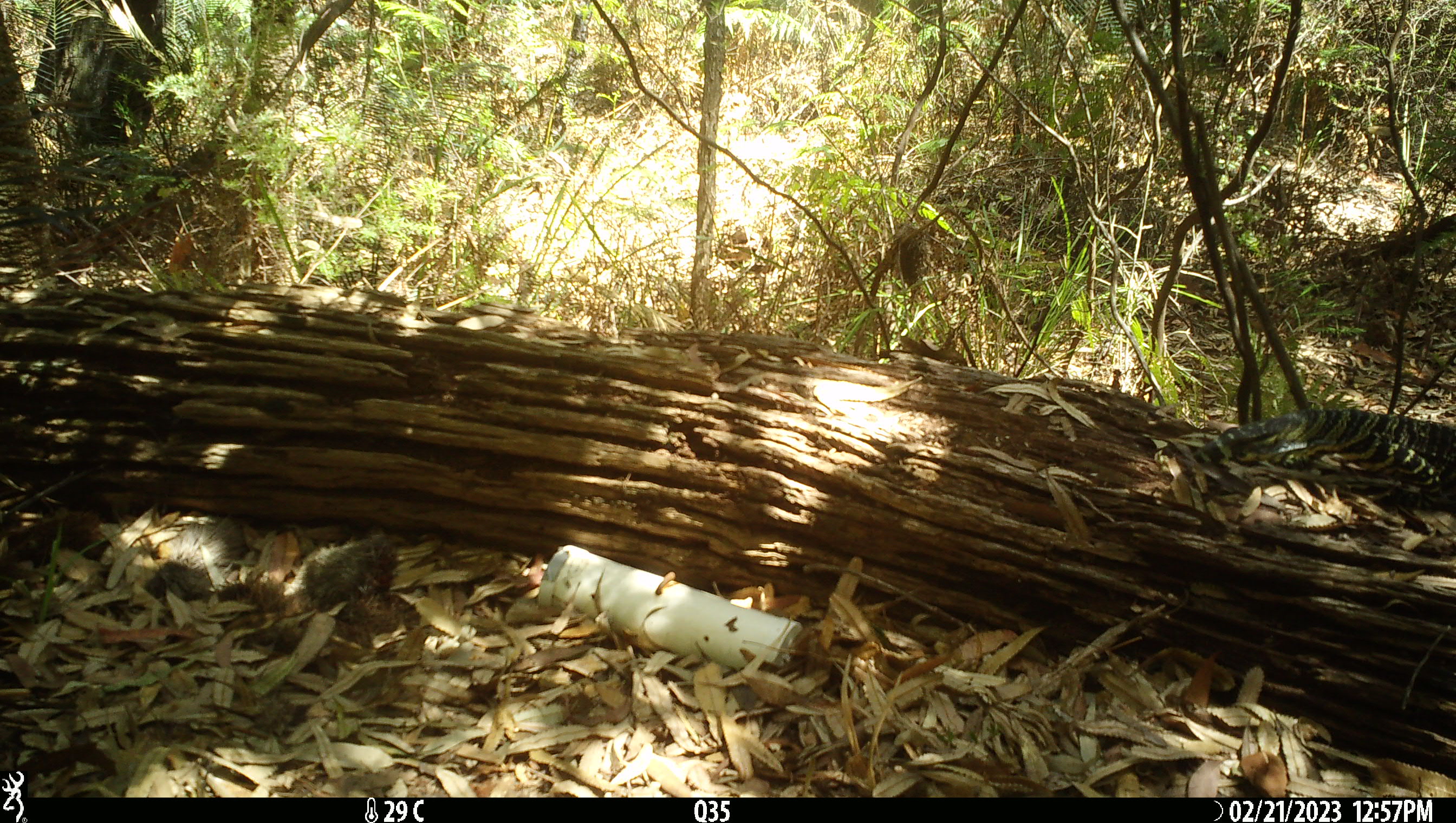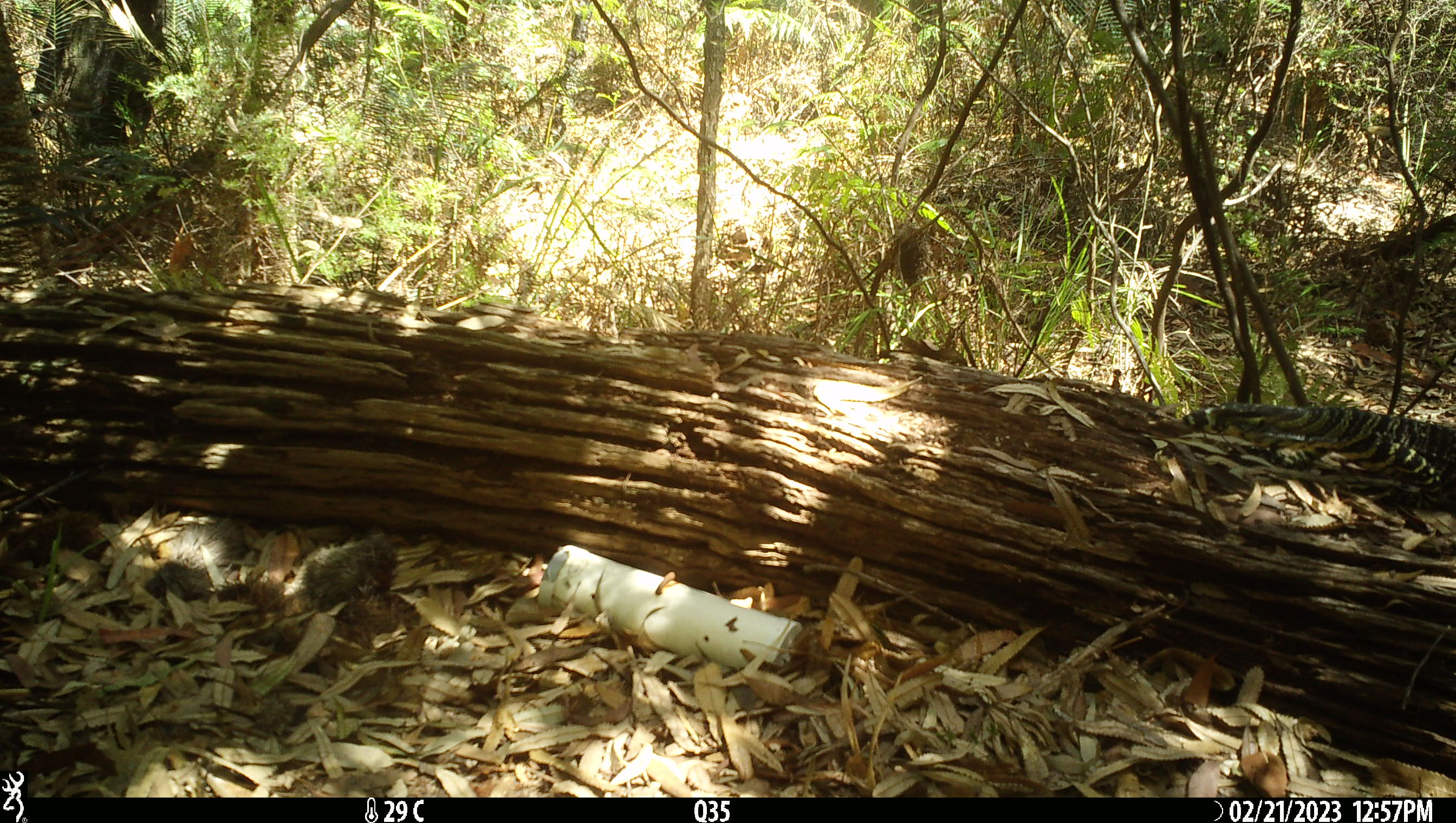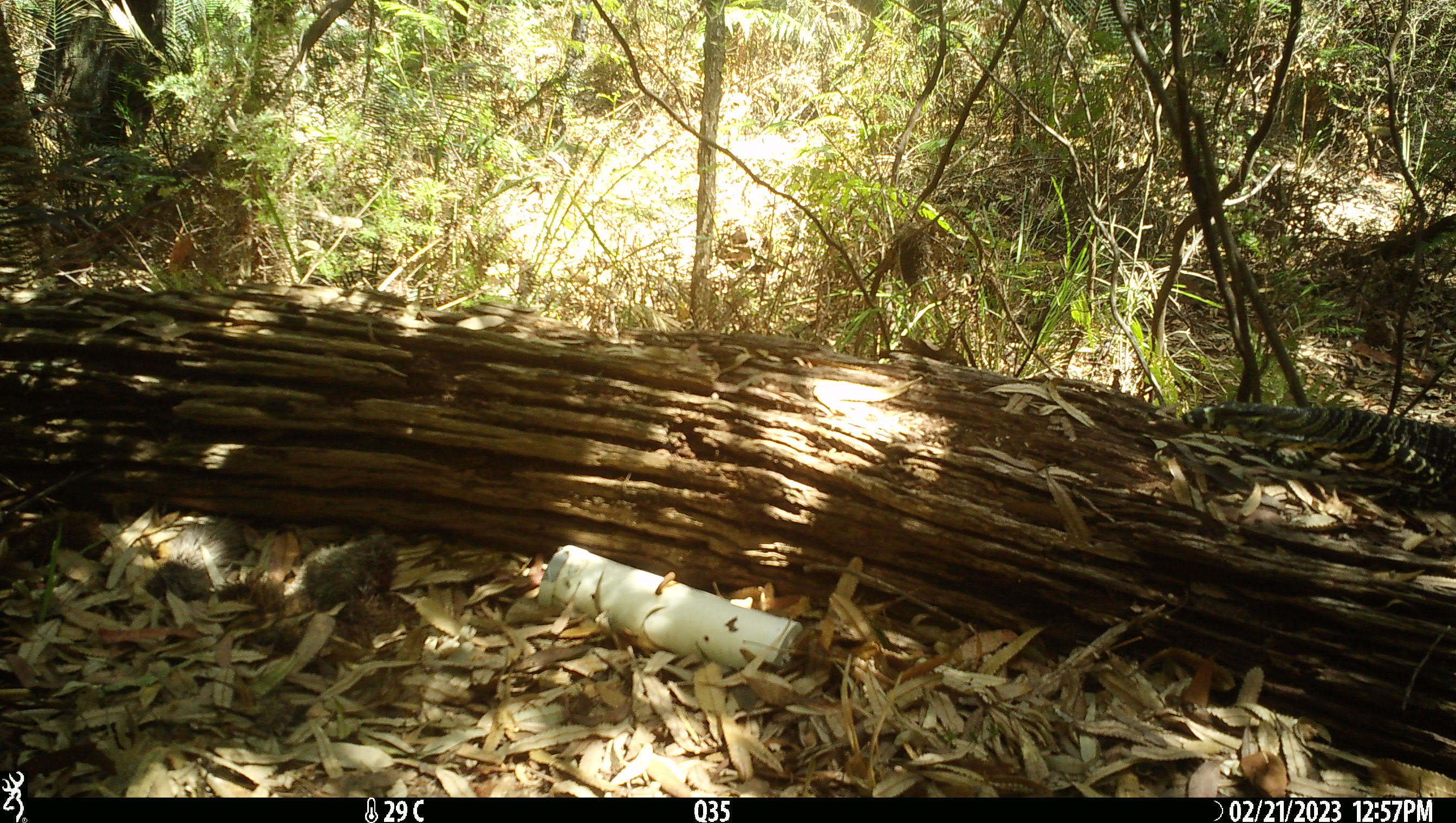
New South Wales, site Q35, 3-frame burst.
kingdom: Animalia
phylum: Chordata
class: Reptilia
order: Squamata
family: Varanidae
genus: Varanus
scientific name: Varanus varius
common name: lace monitor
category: goanna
Goanna (lace monitor) (Varanus varius).